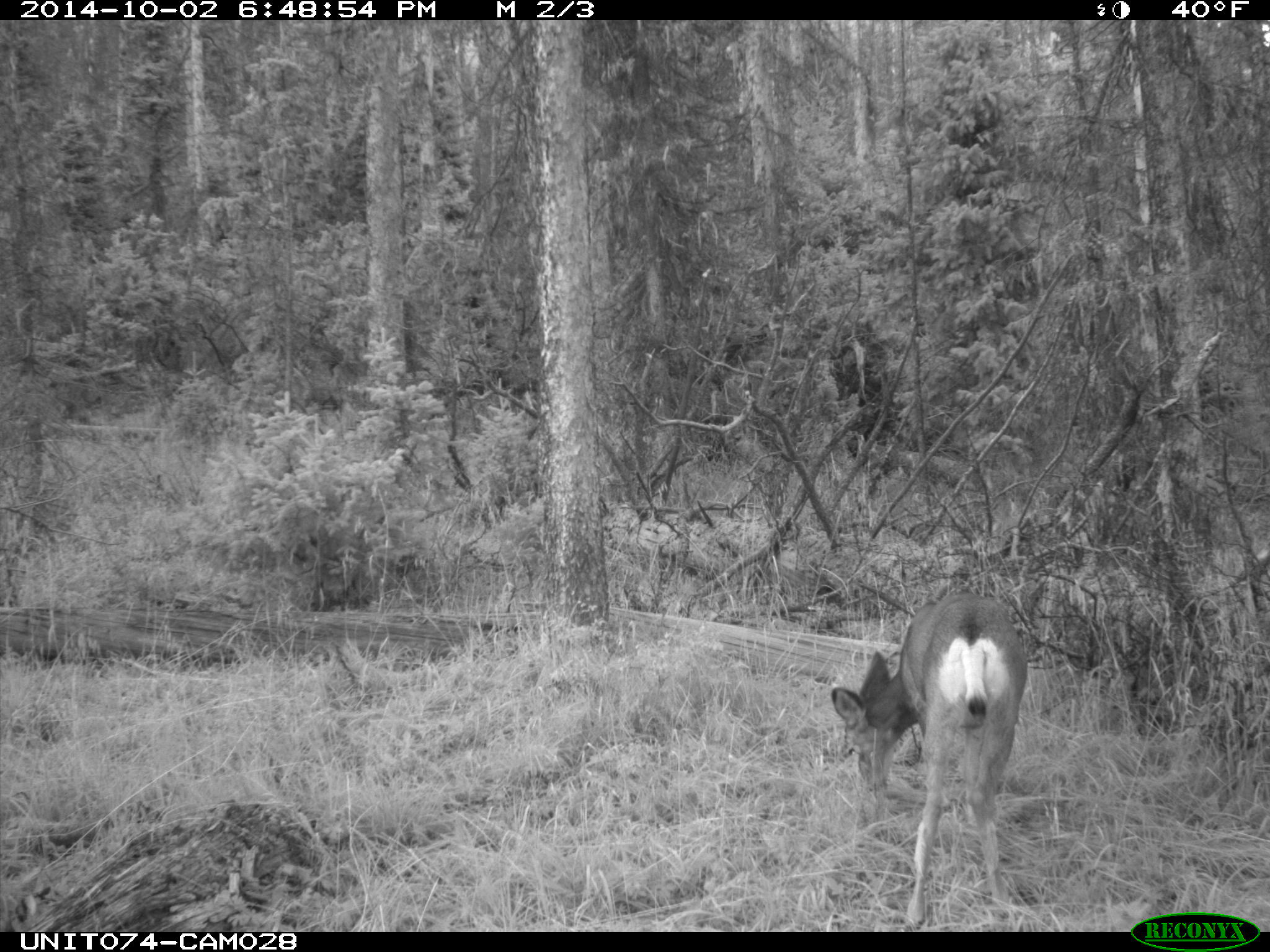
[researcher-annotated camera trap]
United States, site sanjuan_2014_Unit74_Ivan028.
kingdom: Animalia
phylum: Chordata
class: Mammalia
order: Artiodactyla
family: Cervidae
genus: Odocoileus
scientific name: Odocoileus hemionus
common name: mule deer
Odocoileus hemionus (mule deer).